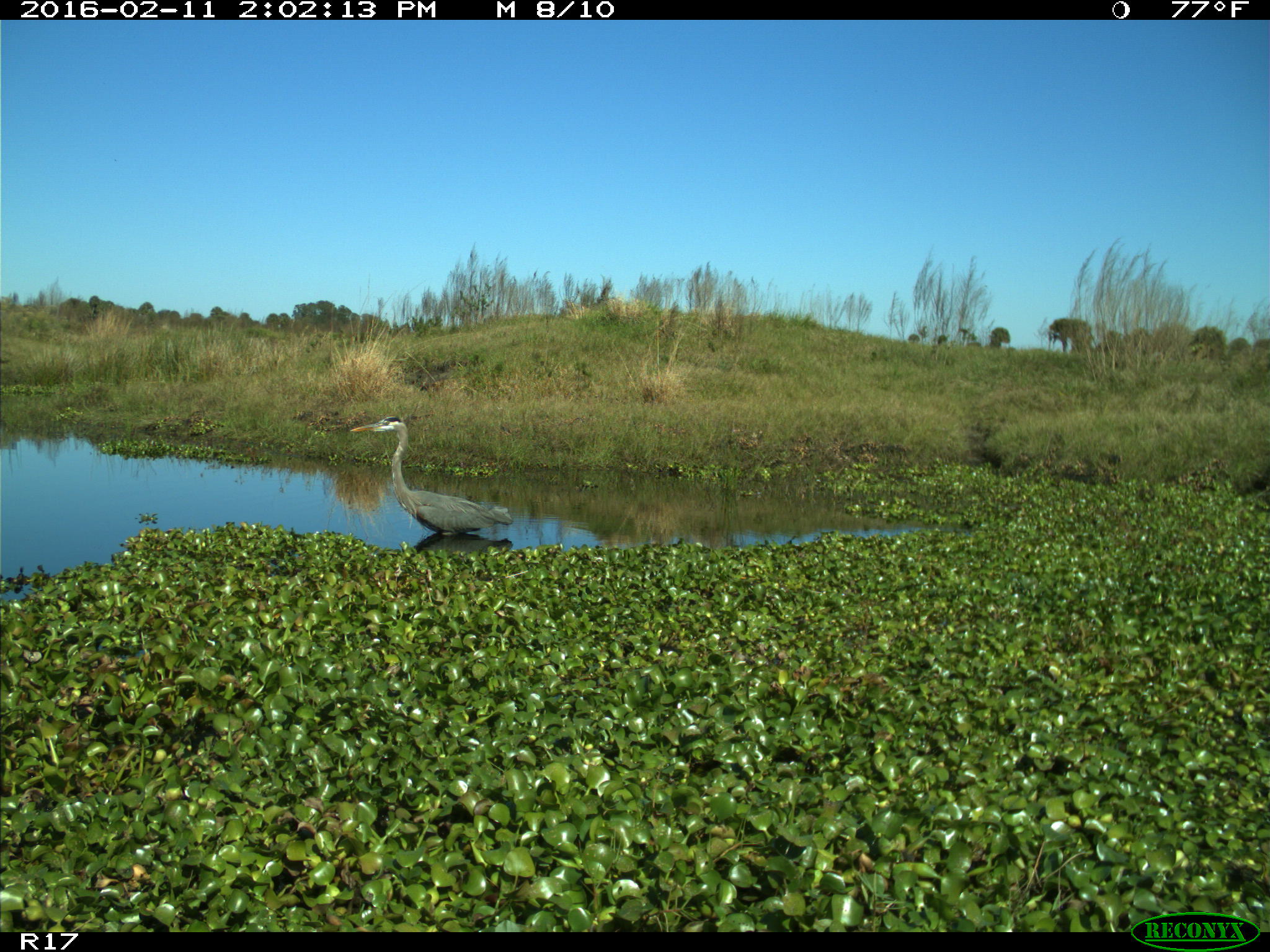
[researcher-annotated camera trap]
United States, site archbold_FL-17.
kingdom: Animalia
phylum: Chordata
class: Aves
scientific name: Aves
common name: birds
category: unidentified bird